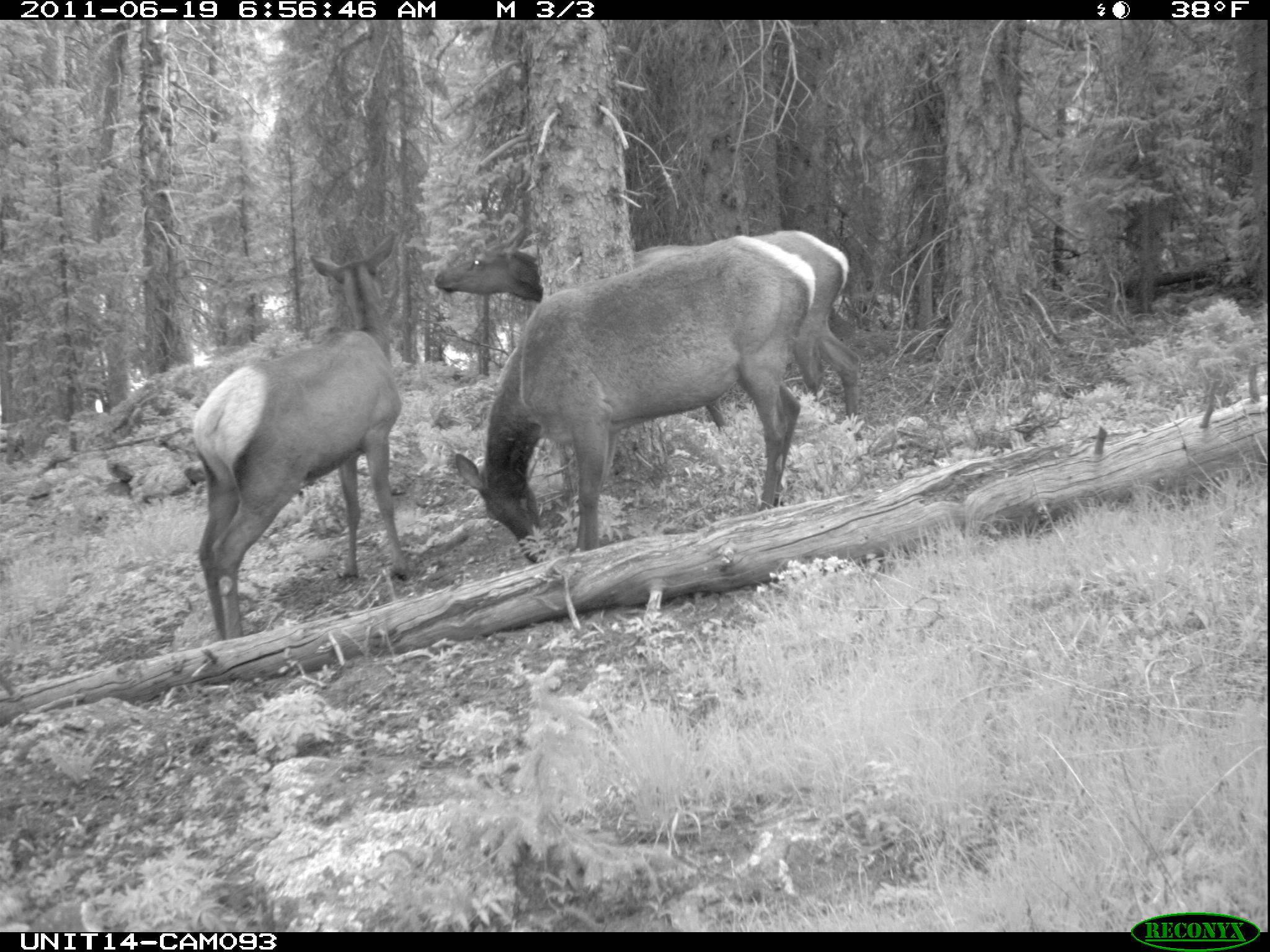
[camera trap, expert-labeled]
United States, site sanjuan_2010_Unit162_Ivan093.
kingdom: Animalia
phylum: Chordata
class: Mammalia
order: Artiodactyla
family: Cervidae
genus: Cervus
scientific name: Cervus elaphus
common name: red deer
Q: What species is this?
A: Cervus elaphus (red deer).